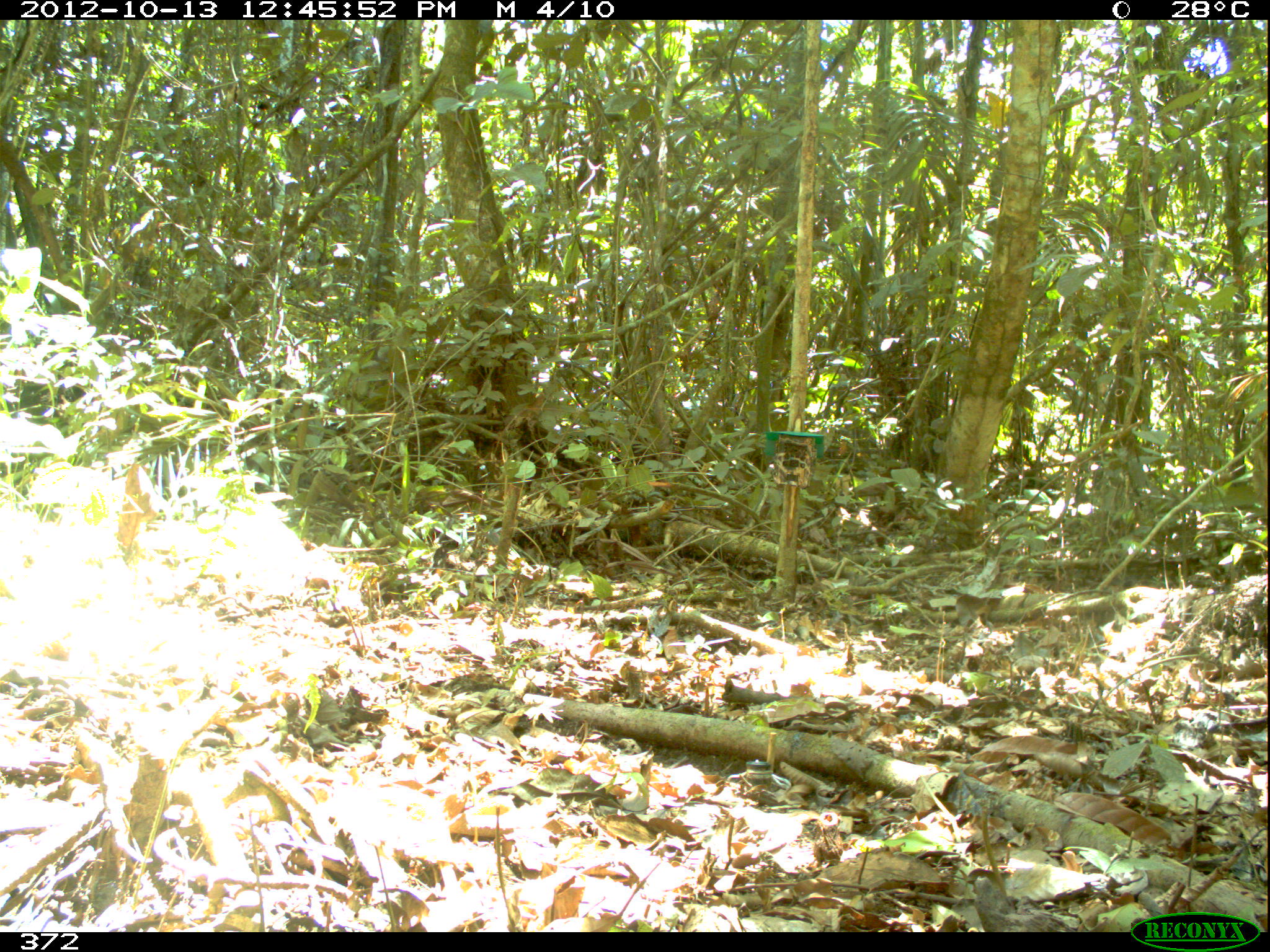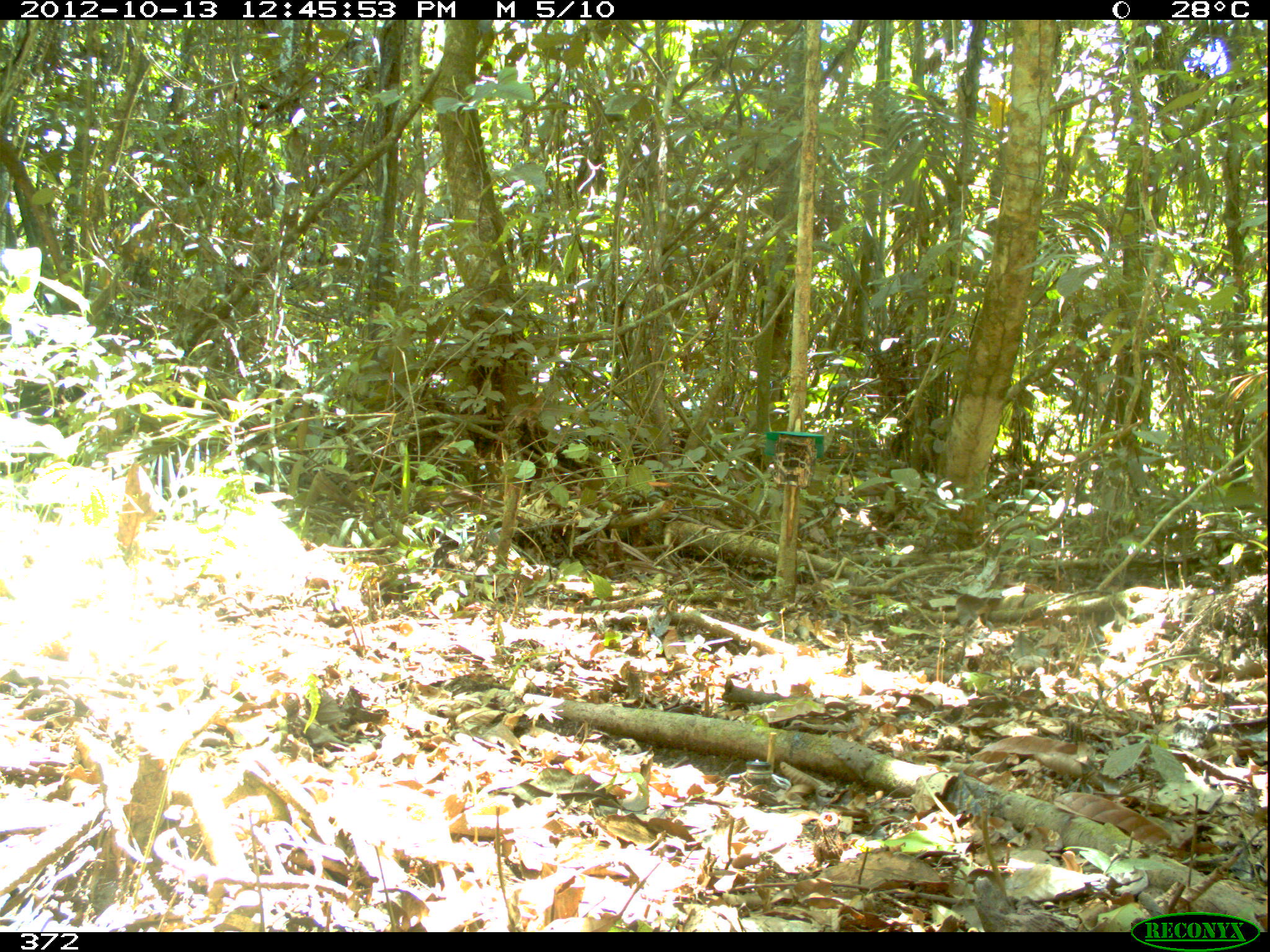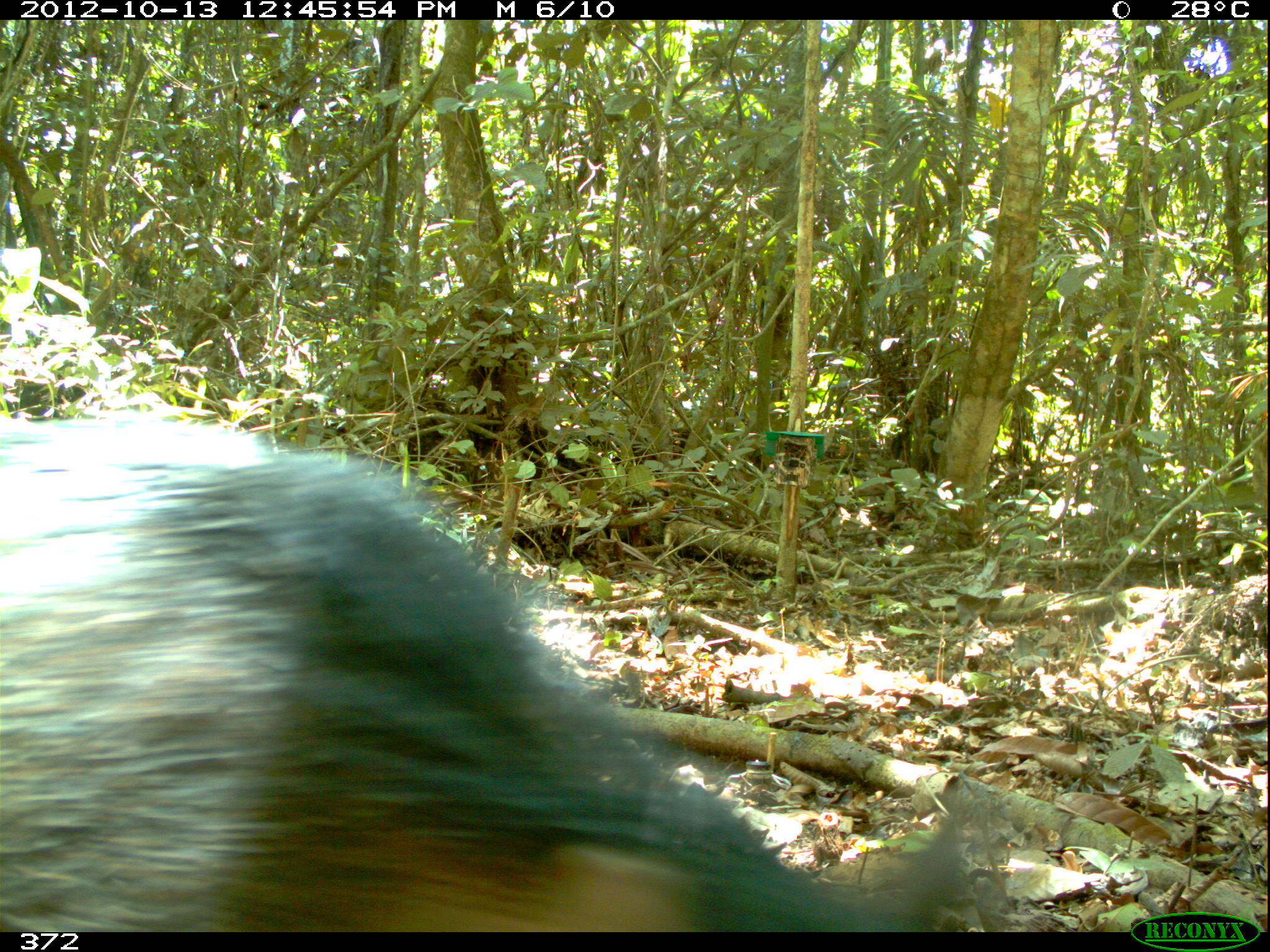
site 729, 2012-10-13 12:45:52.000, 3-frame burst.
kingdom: Animalia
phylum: Chordata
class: Mammalia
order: Artiodactyla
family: Tayassuidae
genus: Tayassu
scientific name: Tayassu pecari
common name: white-lipped peccary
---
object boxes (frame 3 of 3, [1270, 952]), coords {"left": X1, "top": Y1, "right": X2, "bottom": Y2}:
tayassu pecari: {"left": 0, "top": 416, "right": 978, "bottom": 932}